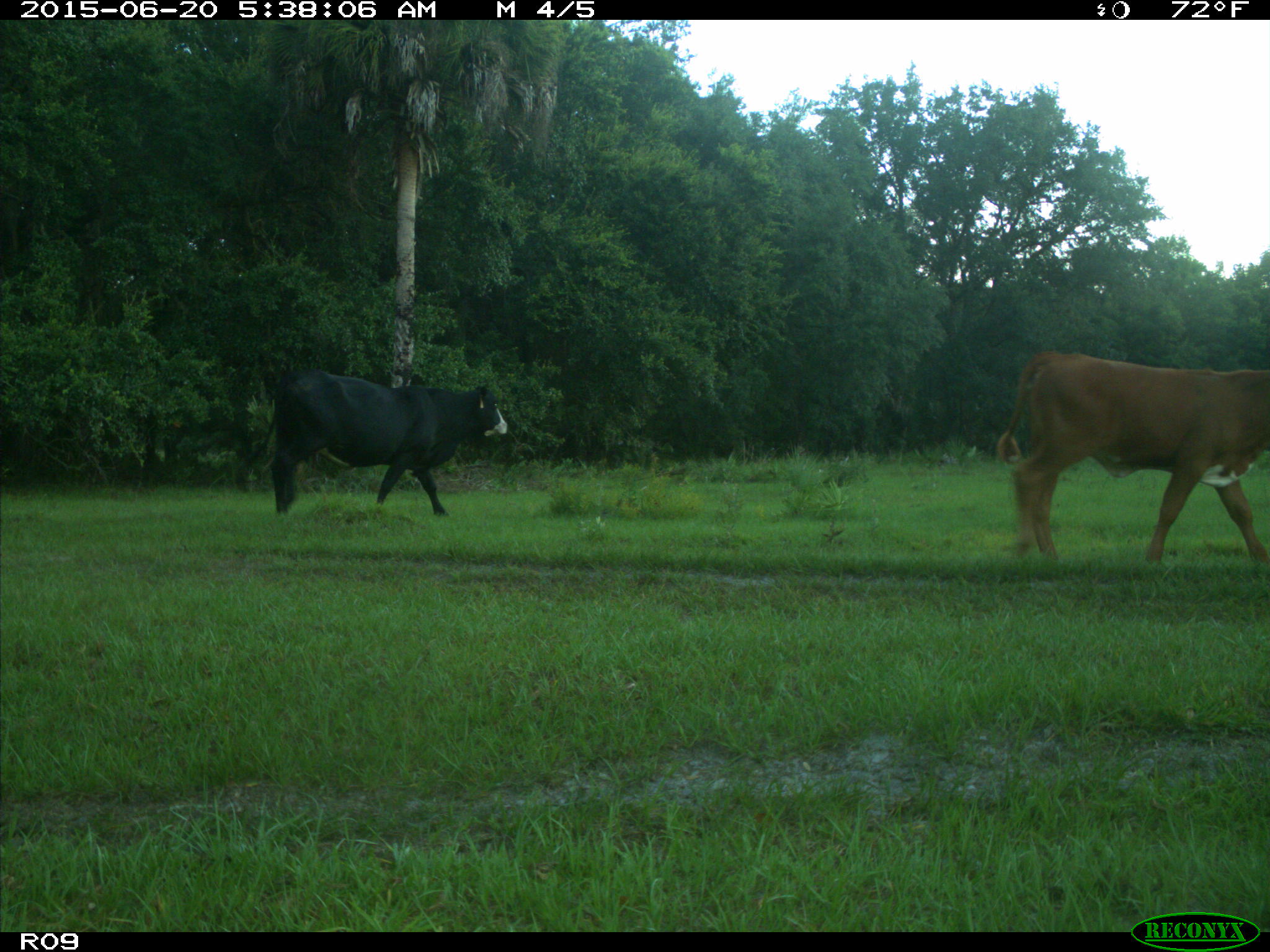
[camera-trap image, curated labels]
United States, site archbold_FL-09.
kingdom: Animalia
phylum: Chordata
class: Mammalia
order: Artiodactyla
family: Bovidae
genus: Bos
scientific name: Bos taurus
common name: domestic cow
Bos taurus (domestic cow).